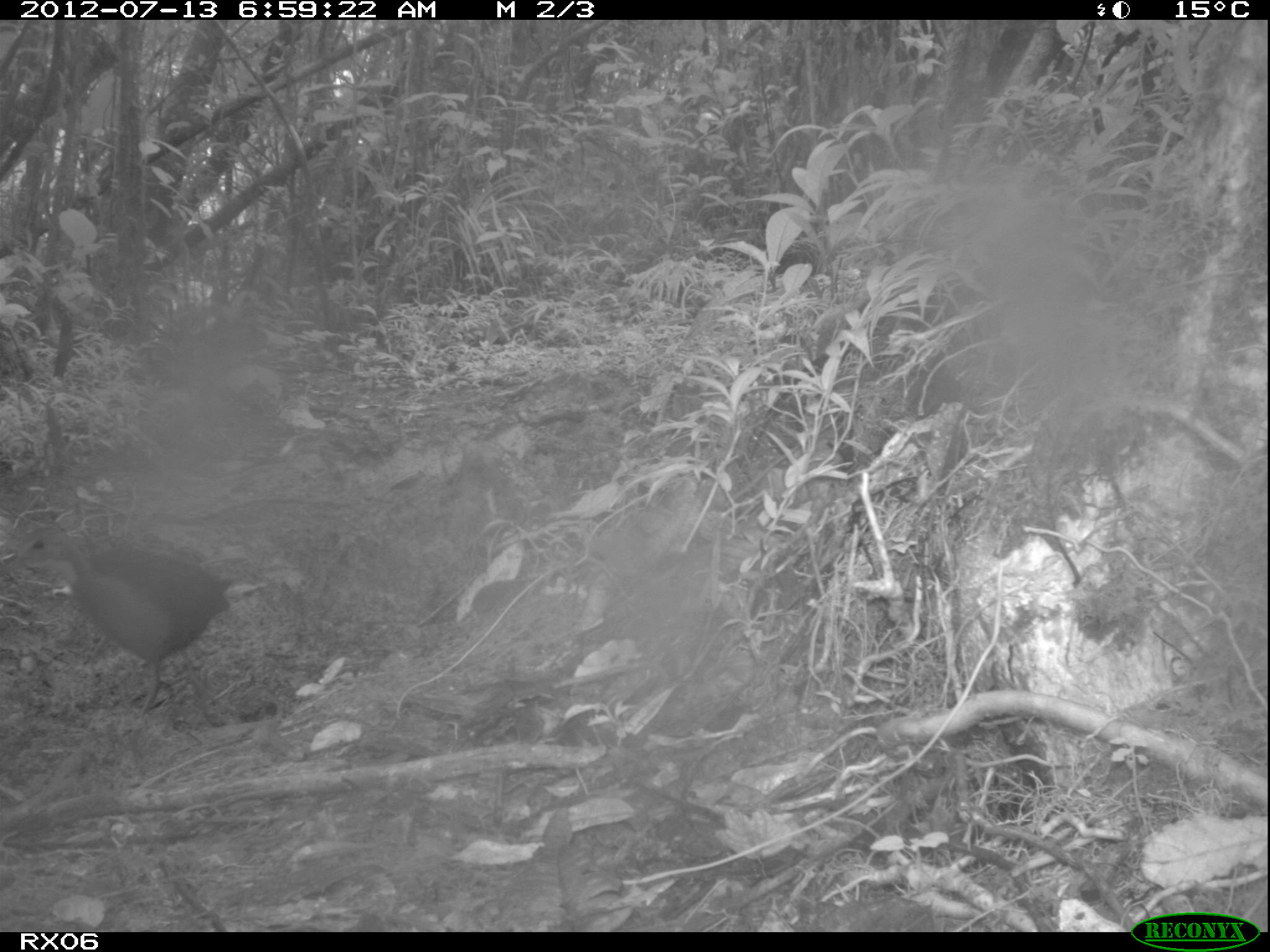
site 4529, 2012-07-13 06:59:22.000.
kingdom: Animalia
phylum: Chordata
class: Aves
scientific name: Aves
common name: bird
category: unknown bird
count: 1